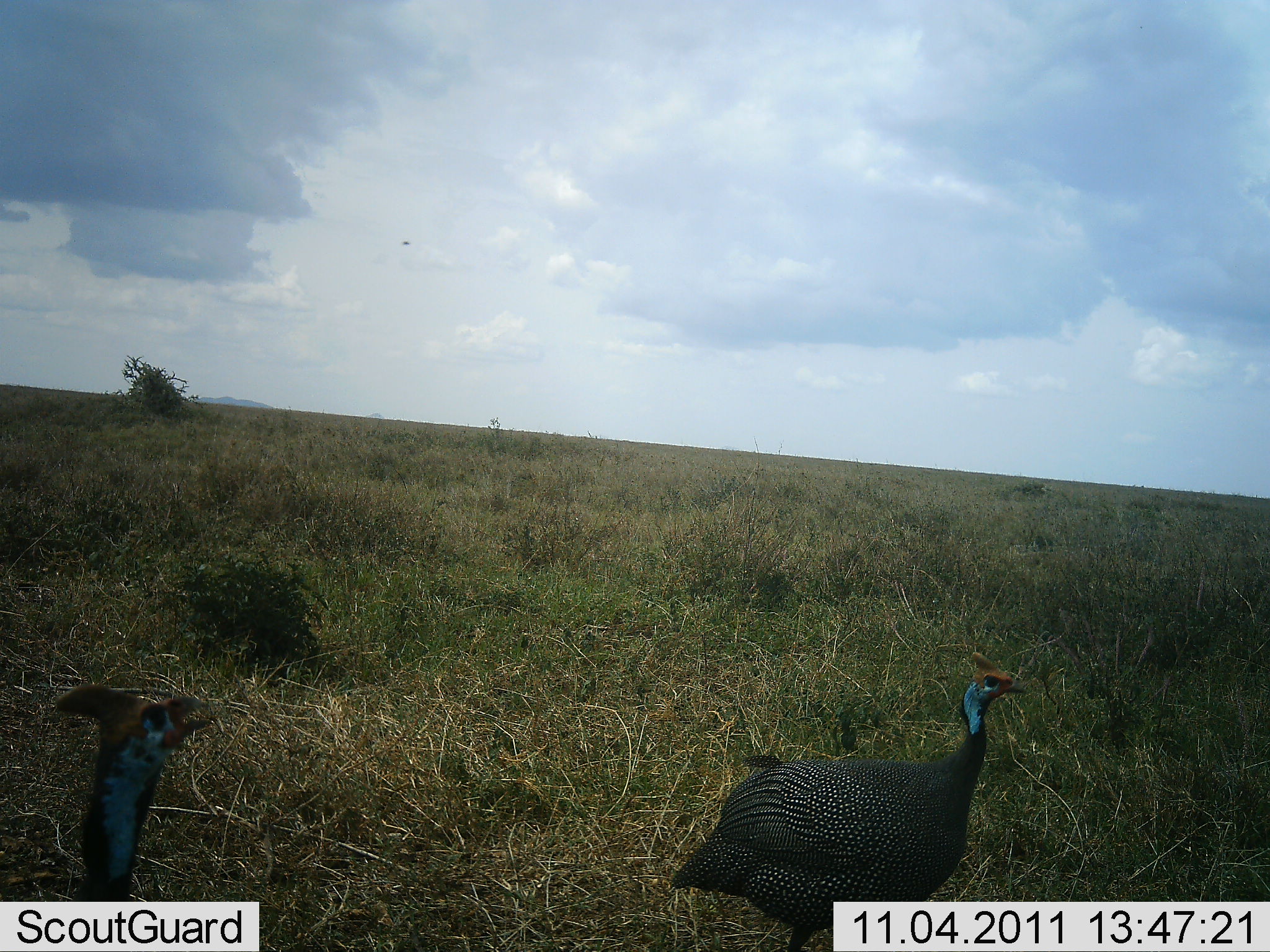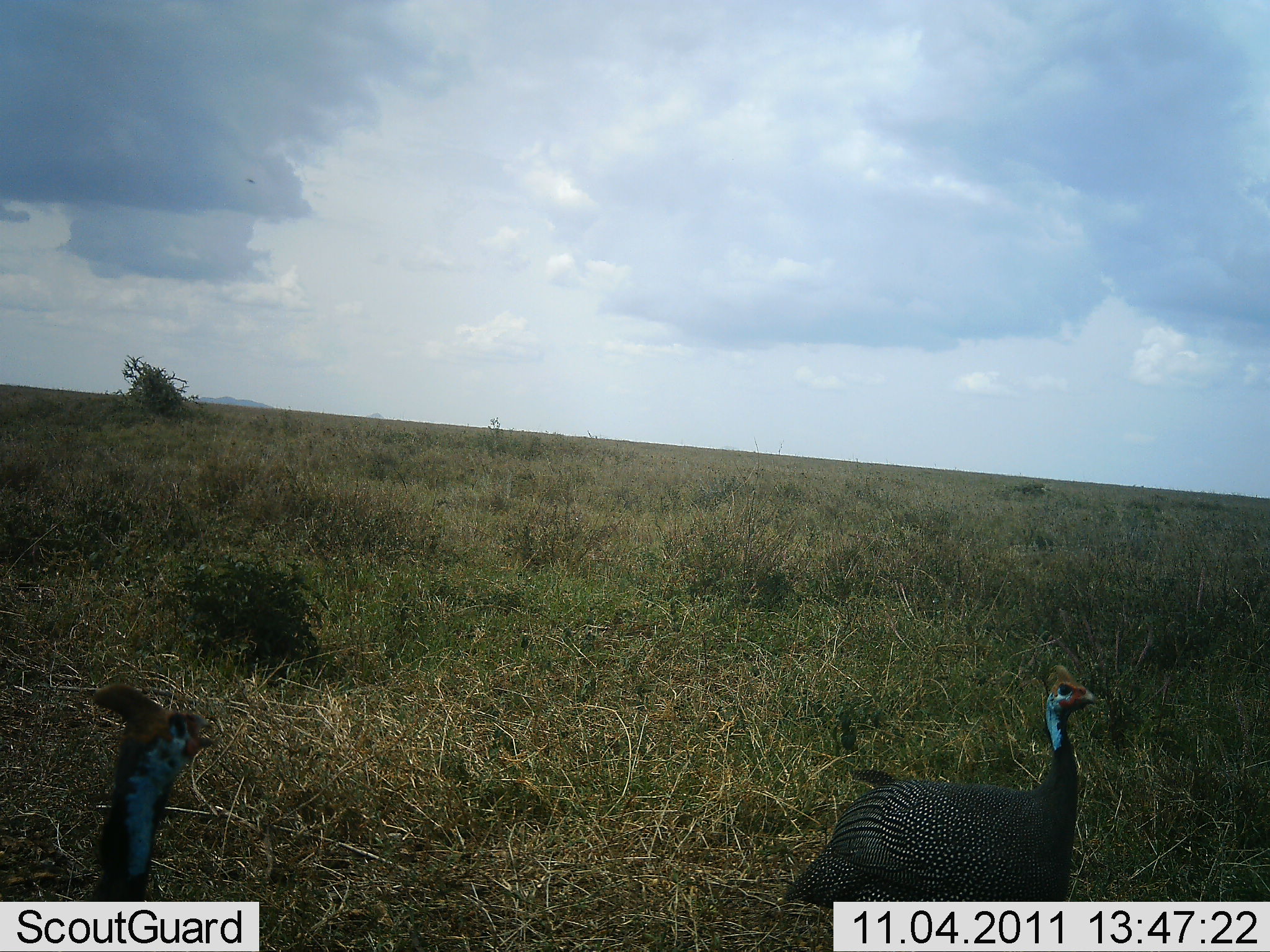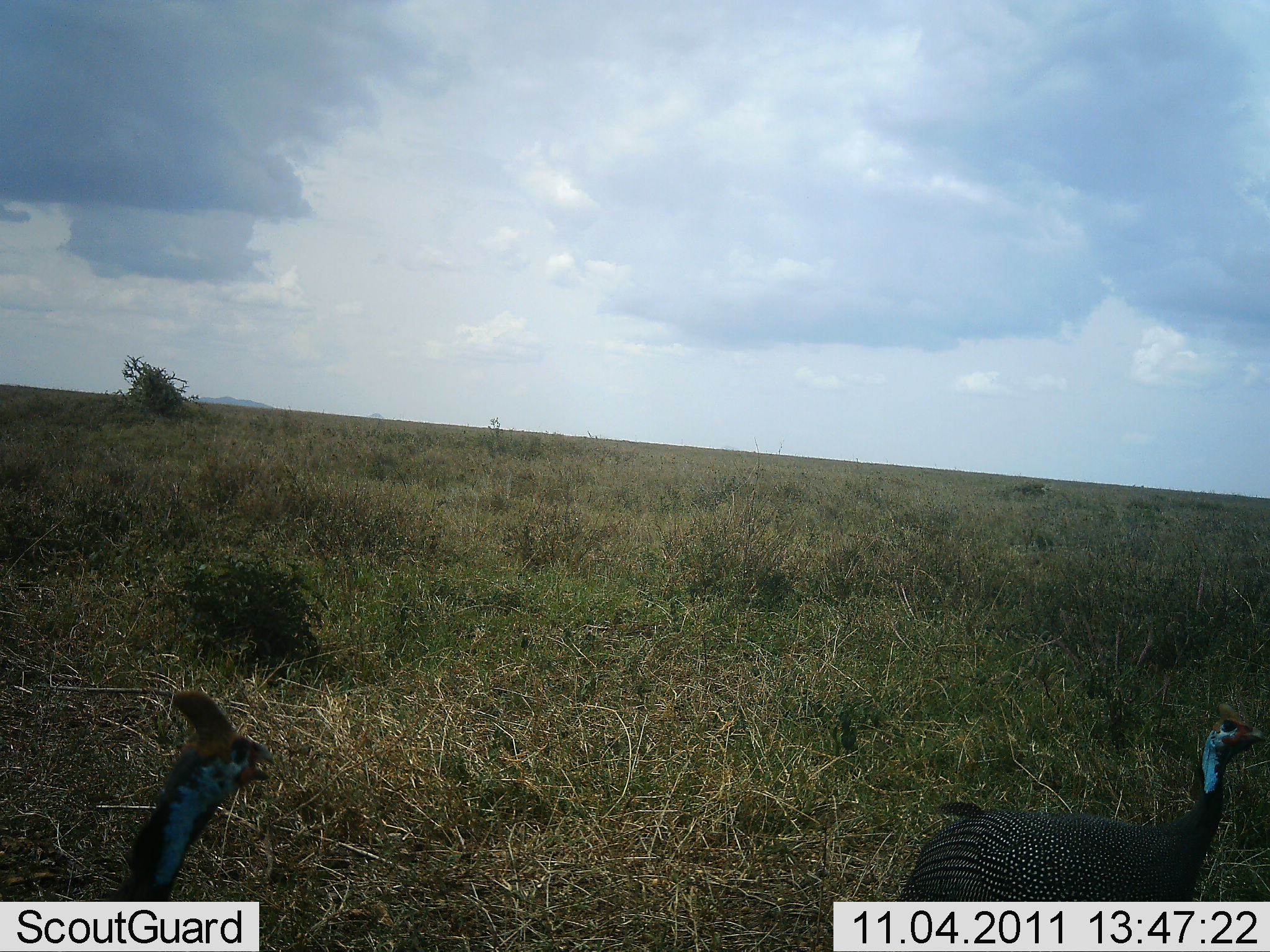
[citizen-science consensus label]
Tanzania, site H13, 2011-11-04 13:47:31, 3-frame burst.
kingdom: Animalia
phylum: Chordata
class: Aves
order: Galliformes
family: Numididae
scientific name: Numididae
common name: guinea fowl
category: guineafowl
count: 2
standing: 20%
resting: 0%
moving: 80%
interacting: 10%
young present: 0%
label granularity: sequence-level